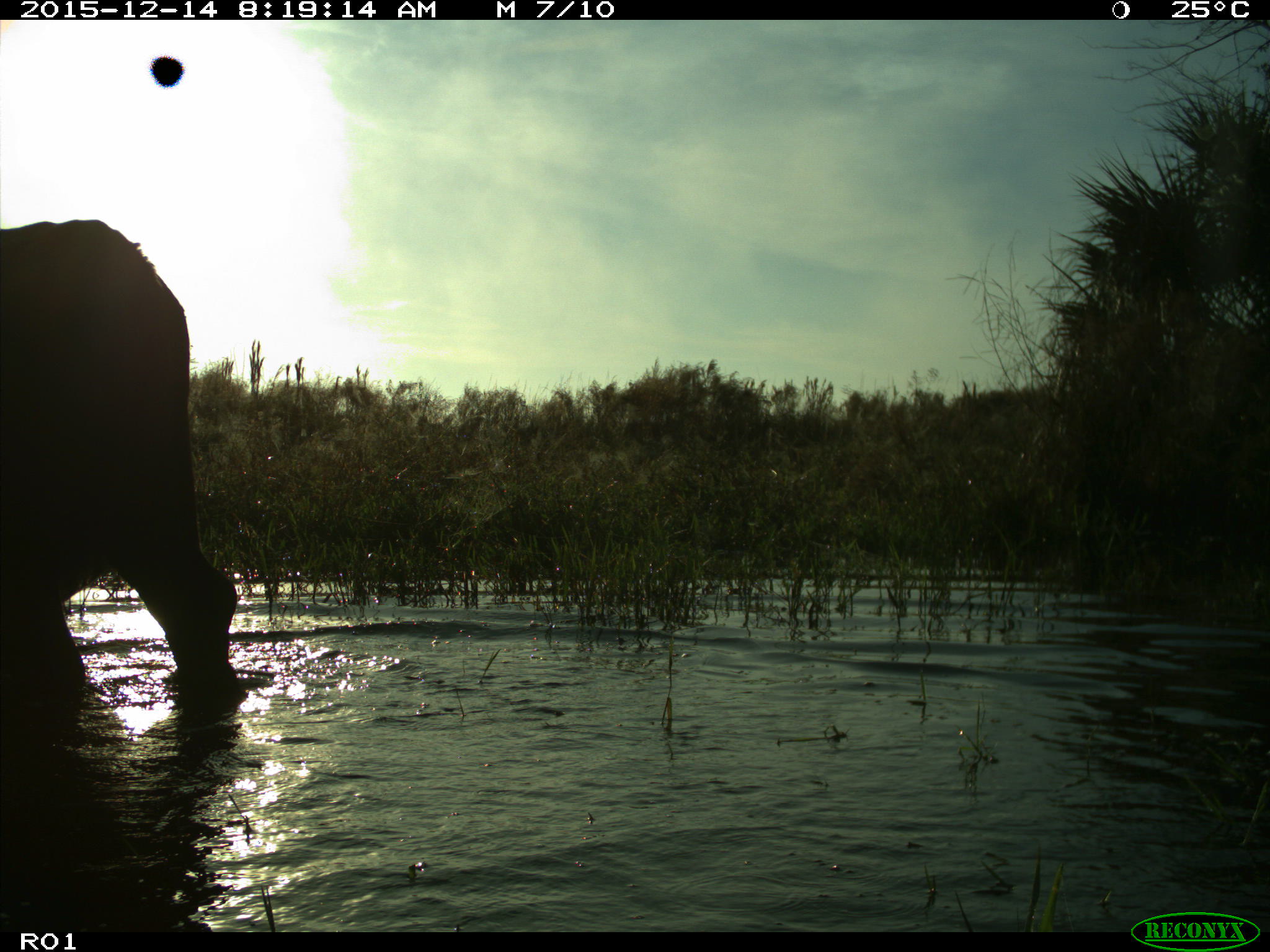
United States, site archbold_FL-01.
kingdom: Animalia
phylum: Chordata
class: Mammalia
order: Artiodactyla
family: Bovidae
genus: Bos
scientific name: Bos taurus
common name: domestic cow